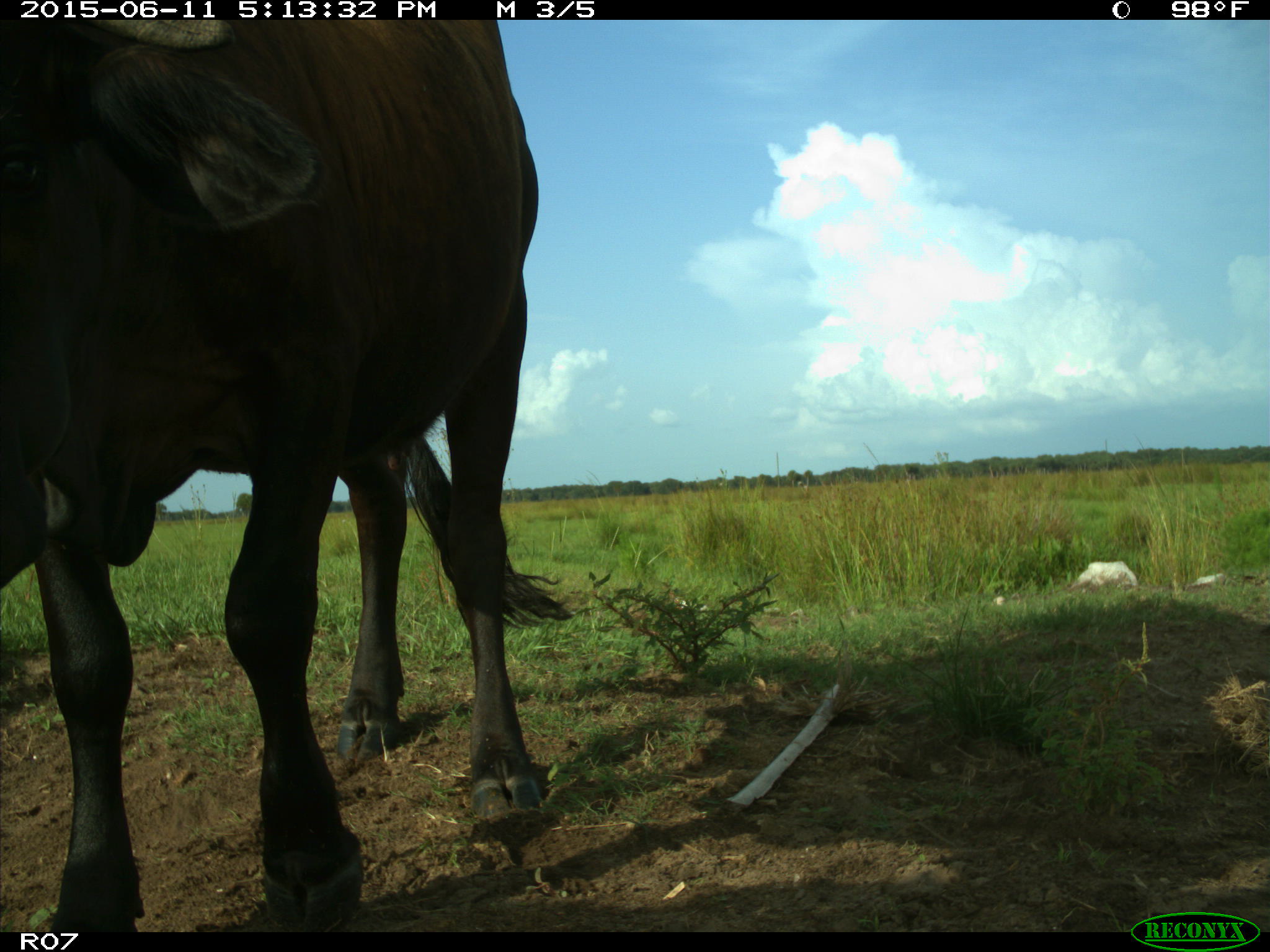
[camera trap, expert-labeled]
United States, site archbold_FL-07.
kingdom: Animalia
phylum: Chordata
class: Mammalia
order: Artiodactyla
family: Bovidae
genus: Bos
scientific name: Bos taurus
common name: domestic cow